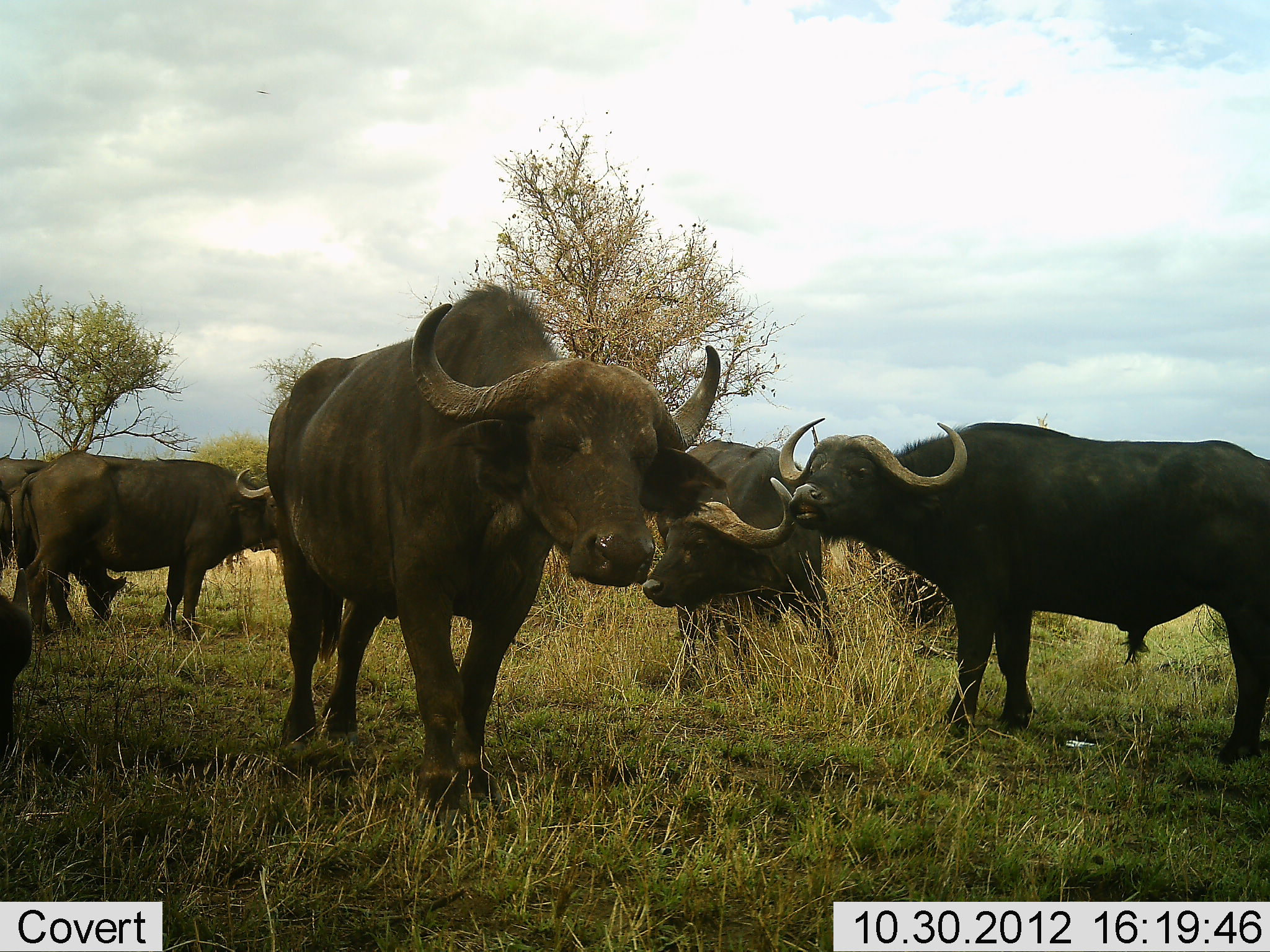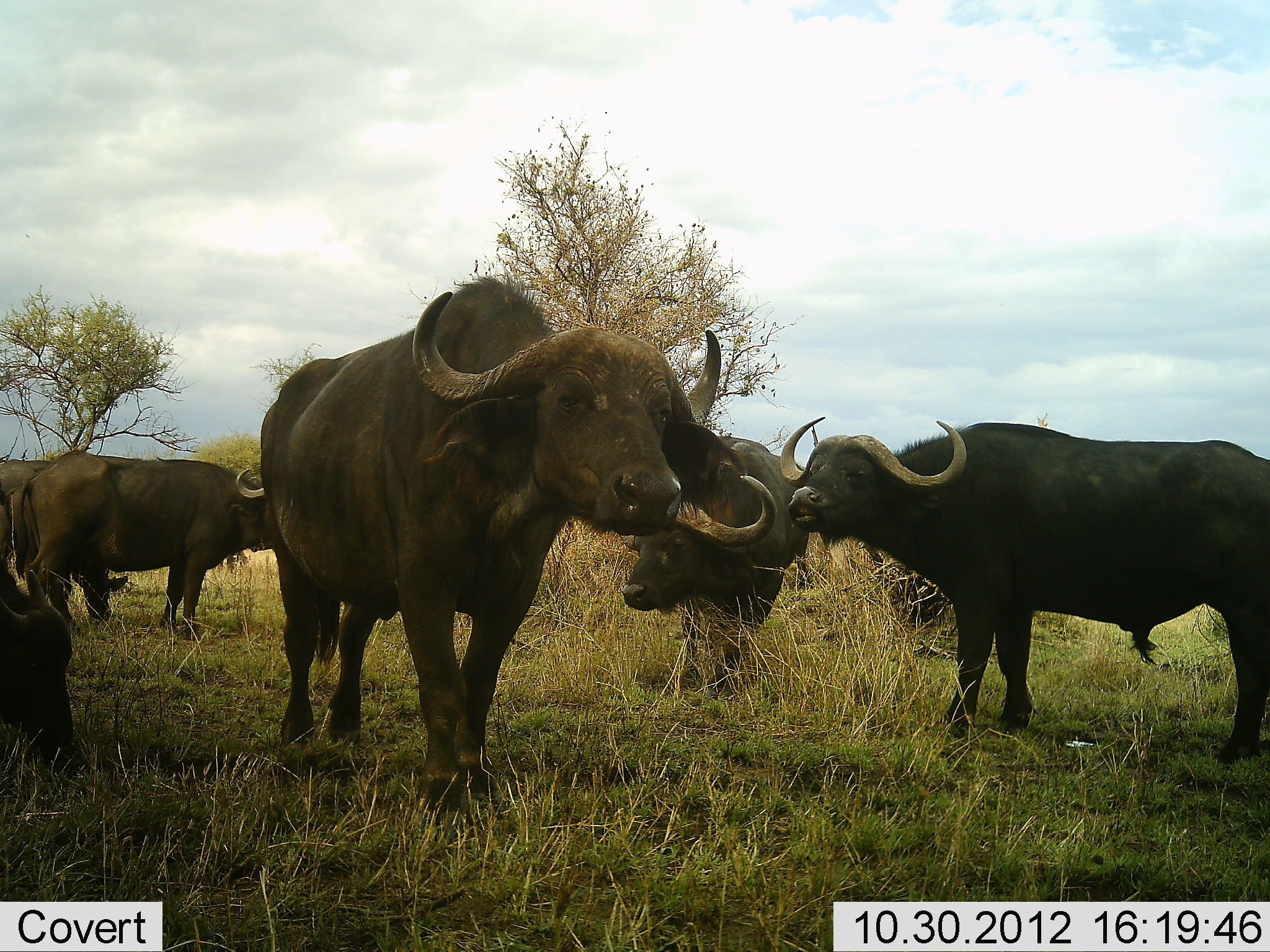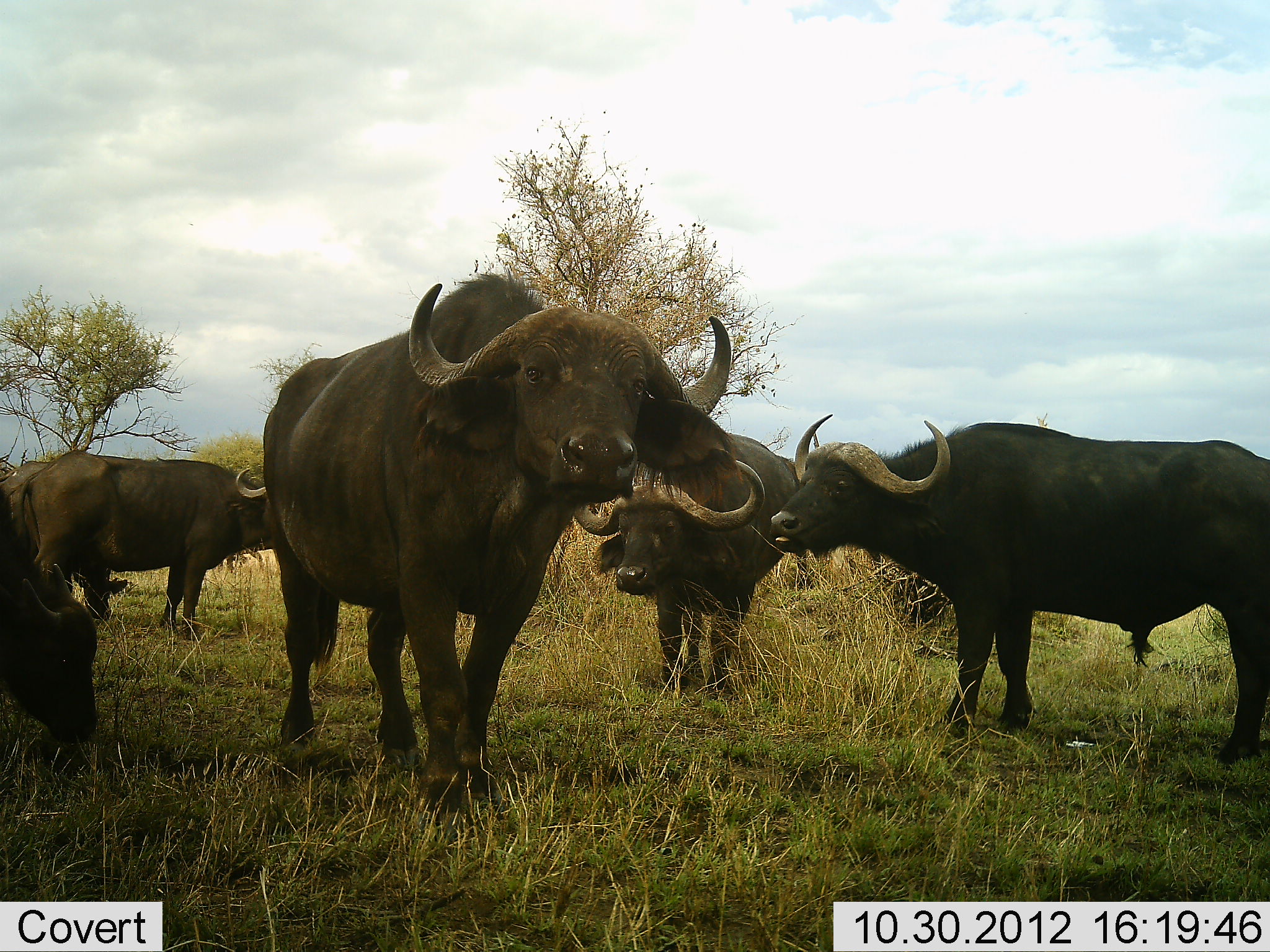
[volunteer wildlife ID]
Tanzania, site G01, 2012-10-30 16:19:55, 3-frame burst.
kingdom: Animalia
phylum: Chordata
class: Mammalia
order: Artiodactyla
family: Bovidae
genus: Syncerus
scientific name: Syncerus caffer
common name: cape buffalo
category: buffalo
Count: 6.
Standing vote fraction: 70%.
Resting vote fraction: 30%.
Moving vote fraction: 20%.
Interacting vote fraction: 10%.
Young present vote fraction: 0%.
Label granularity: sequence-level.